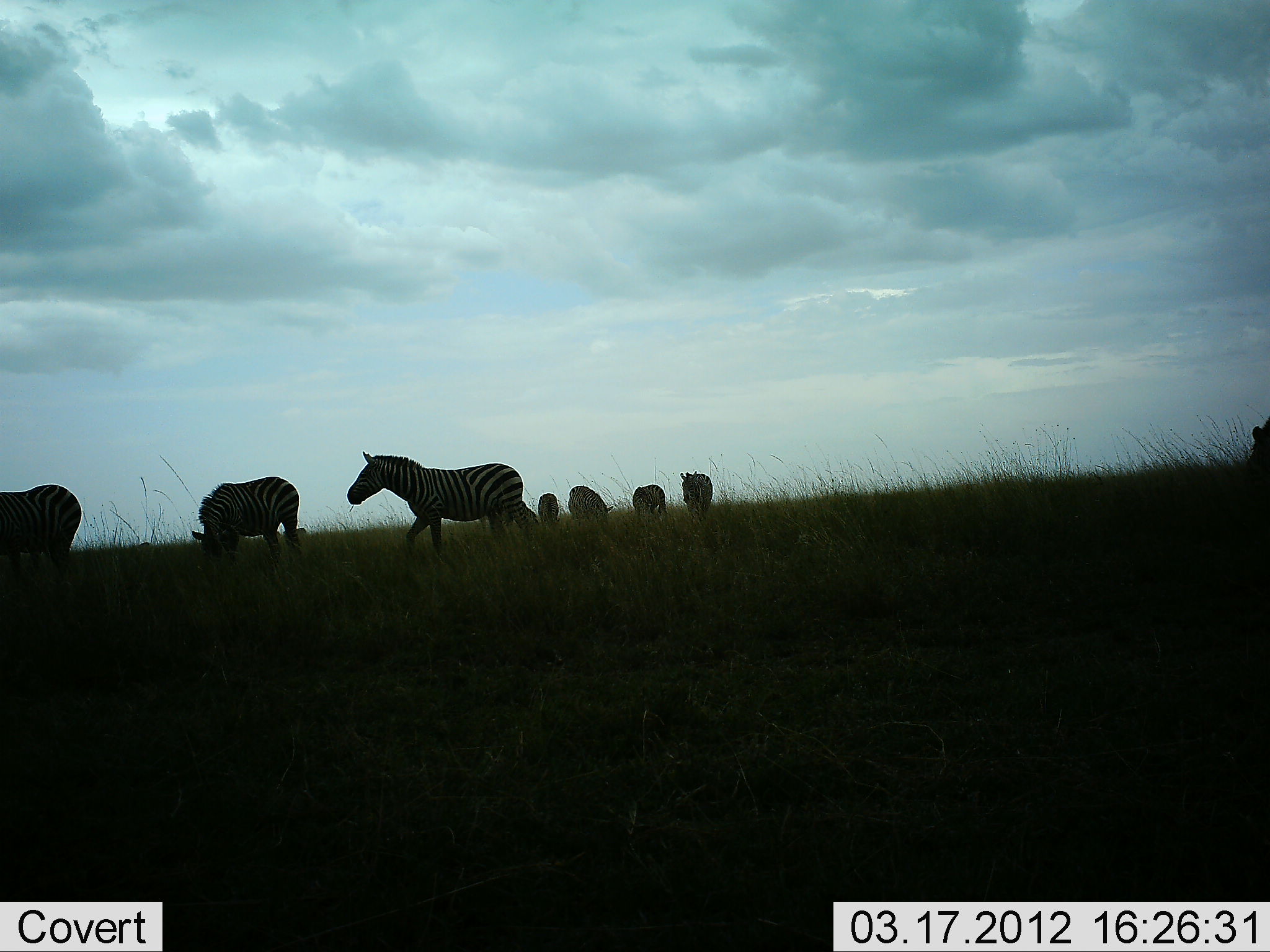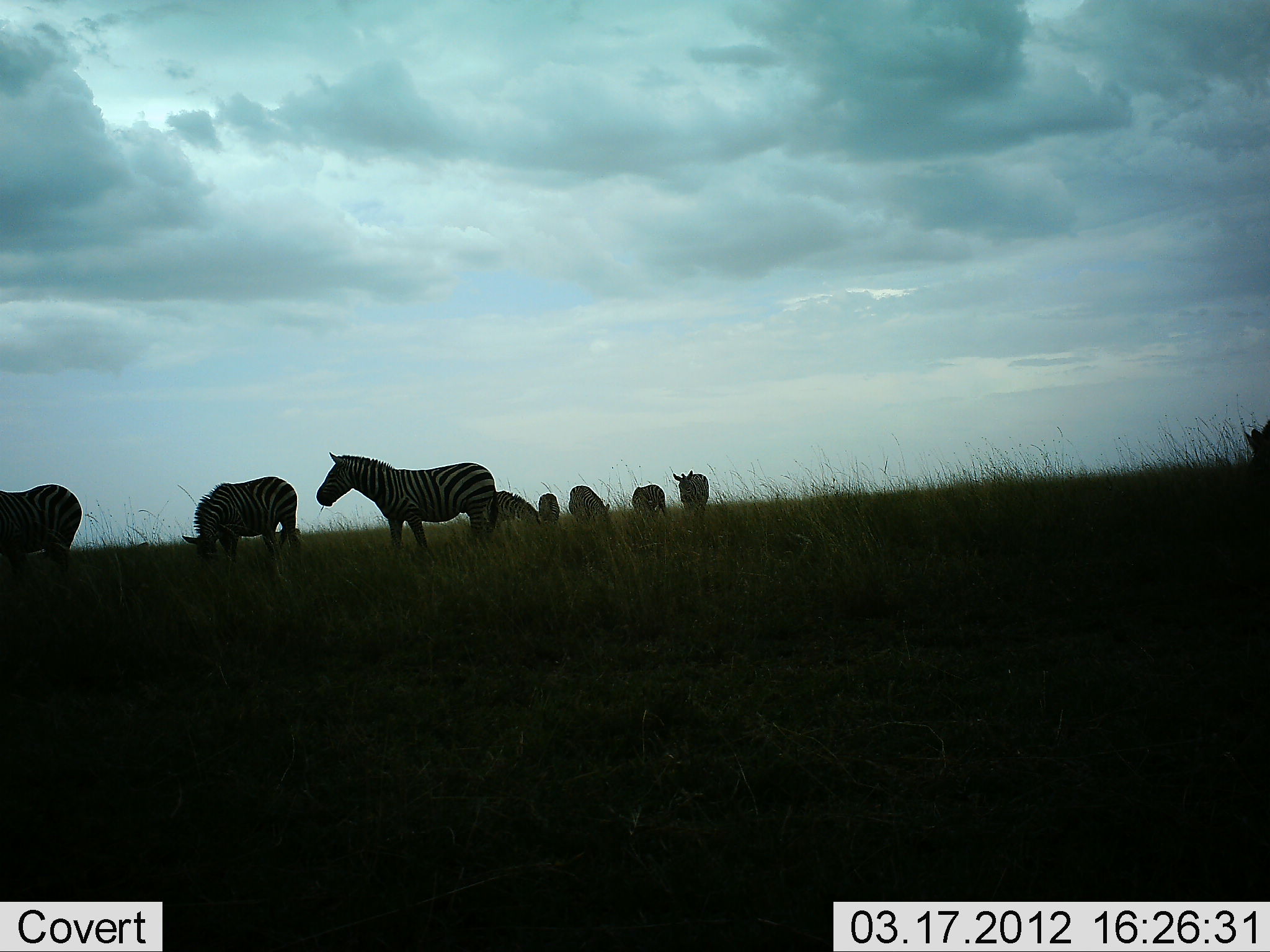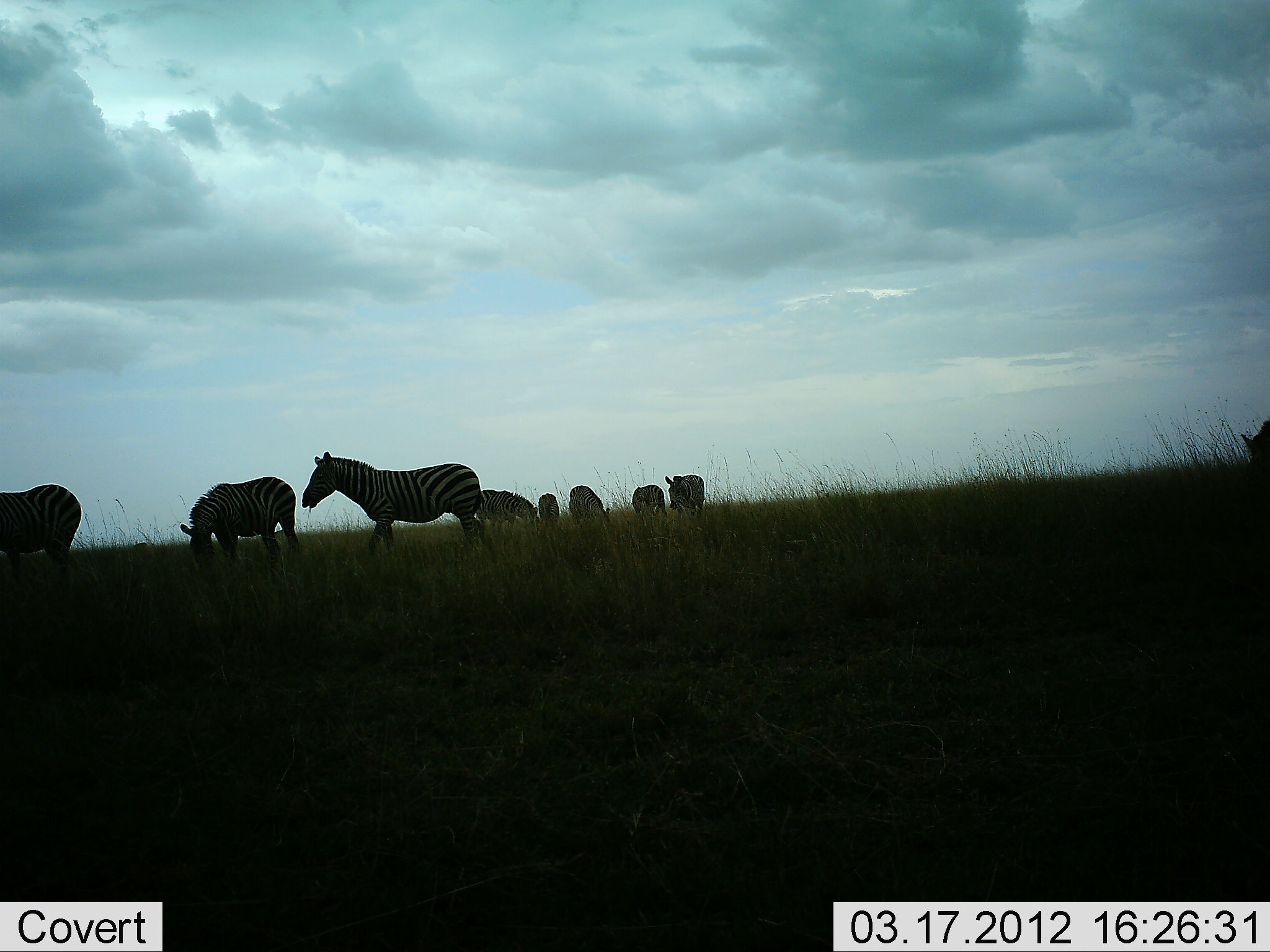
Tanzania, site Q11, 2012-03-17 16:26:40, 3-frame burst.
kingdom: Animalia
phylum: Chordata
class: Mammalia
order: Perissodactyla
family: Equidae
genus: Equus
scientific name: Equus quagga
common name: plains zebra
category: zebra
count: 9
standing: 67%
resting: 4%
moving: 38%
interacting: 0%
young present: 0%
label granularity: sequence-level